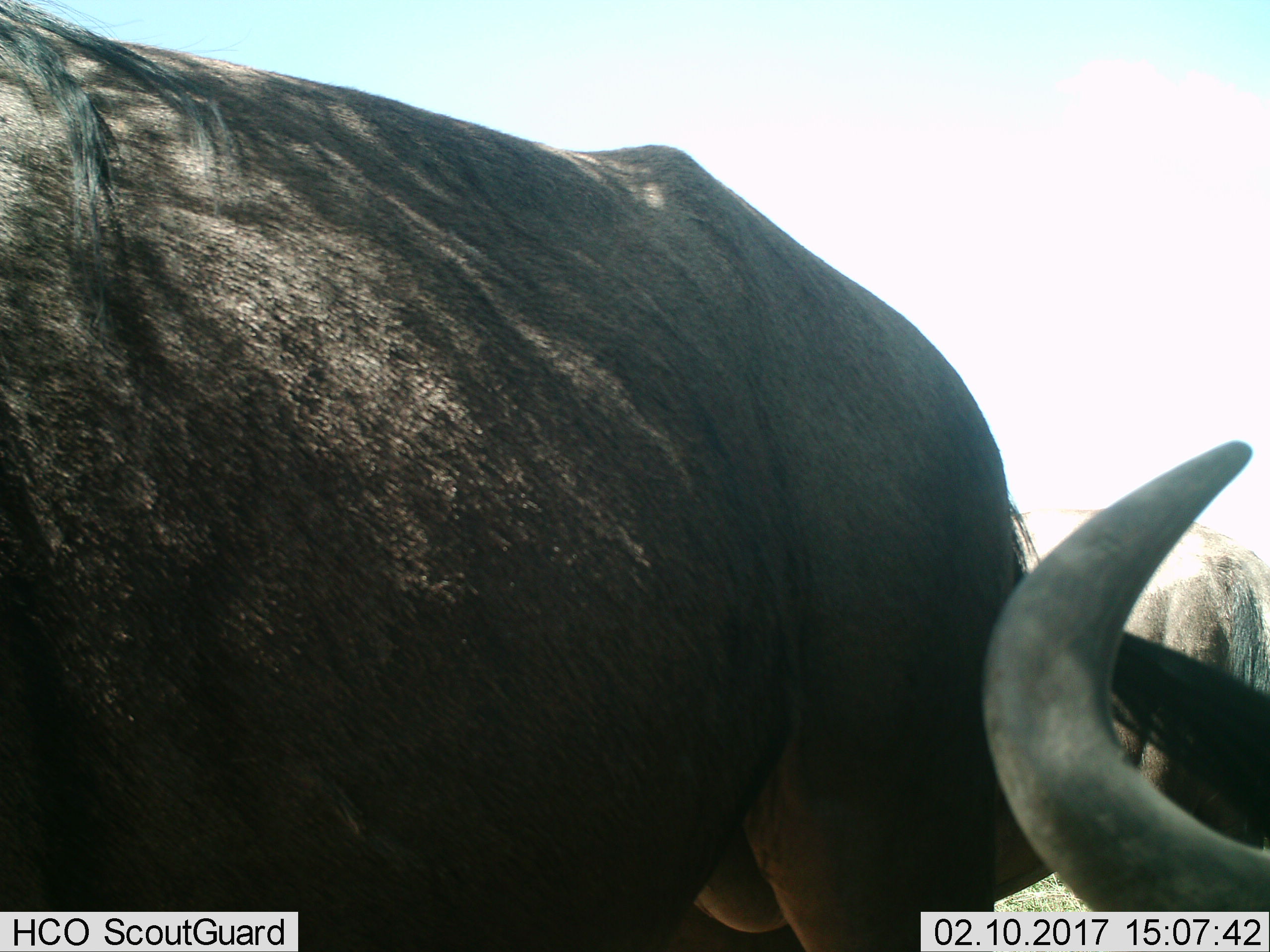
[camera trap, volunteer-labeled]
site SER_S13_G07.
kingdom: Animalia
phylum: Chordata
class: Mammalia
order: Artiodactyla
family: Bovidae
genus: Connochaetes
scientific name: Connochaetes taurinus taurinus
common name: blue wildebeest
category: wildebeestblue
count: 3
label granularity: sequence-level